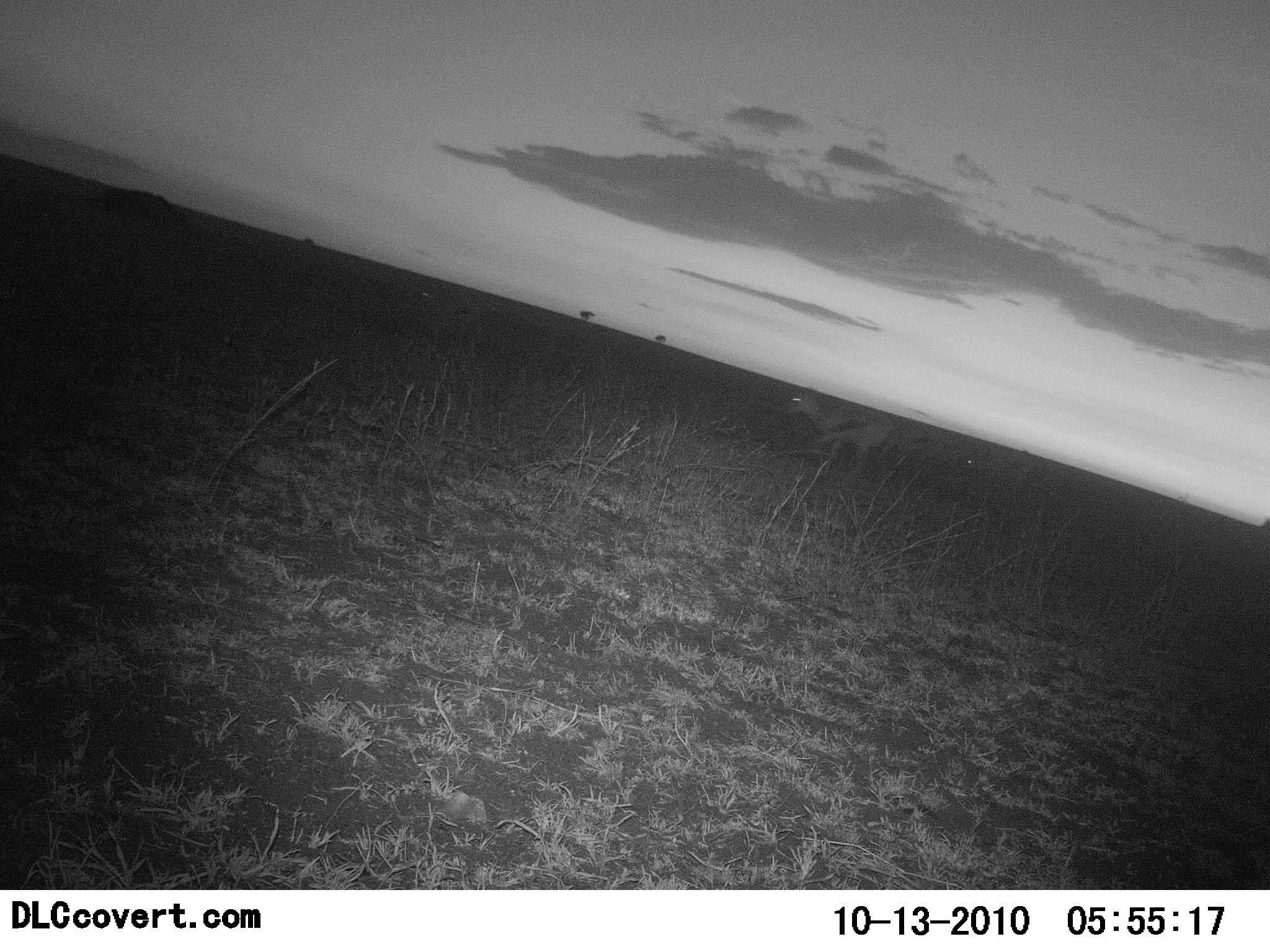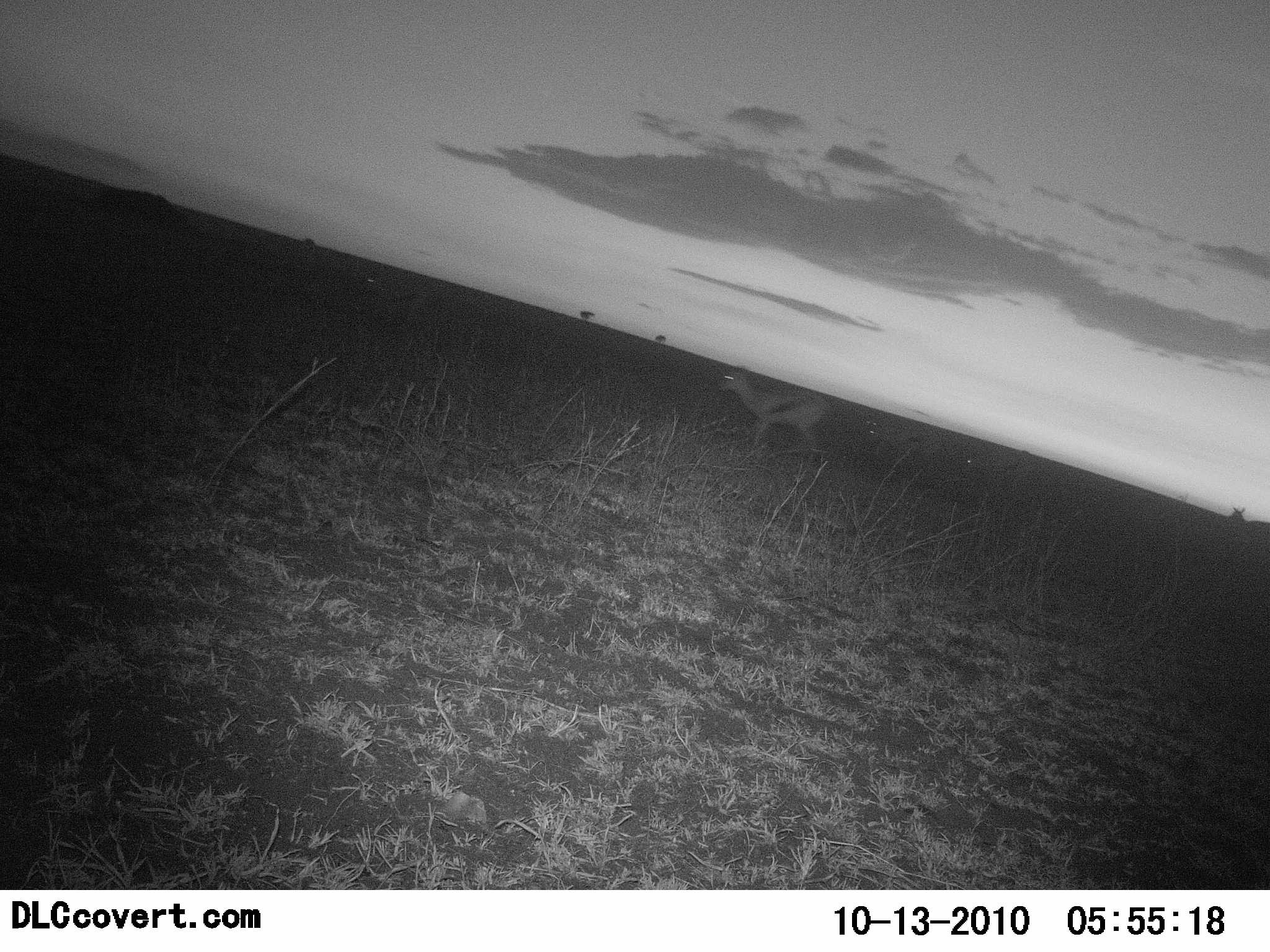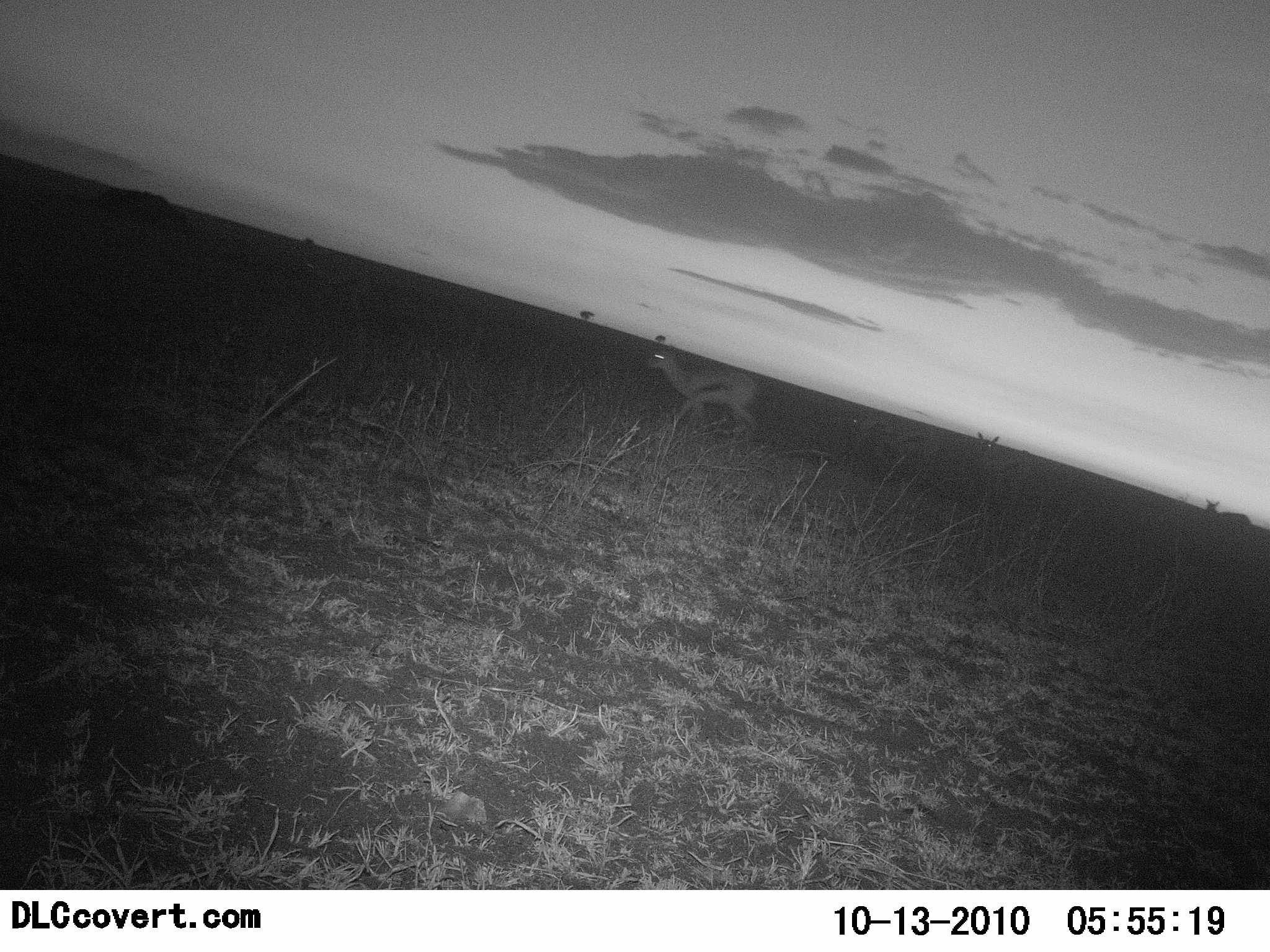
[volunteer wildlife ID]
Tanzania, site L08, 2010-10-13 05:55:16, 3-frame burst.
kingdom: Animalia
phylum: Chordata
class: Mammalia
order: Artiodactyla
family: Bovidae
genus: Eudorcas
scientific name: Eudorcas thomsonii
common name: thomson's gazelle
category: gazellethomsons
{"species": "gazellethomsons (thomson's gazelle) (Eudorcas thomsonii)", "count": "4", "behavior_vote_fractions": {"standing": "10%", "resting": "0%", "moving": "95%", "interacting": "0%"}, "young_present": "0%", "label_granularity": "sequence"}